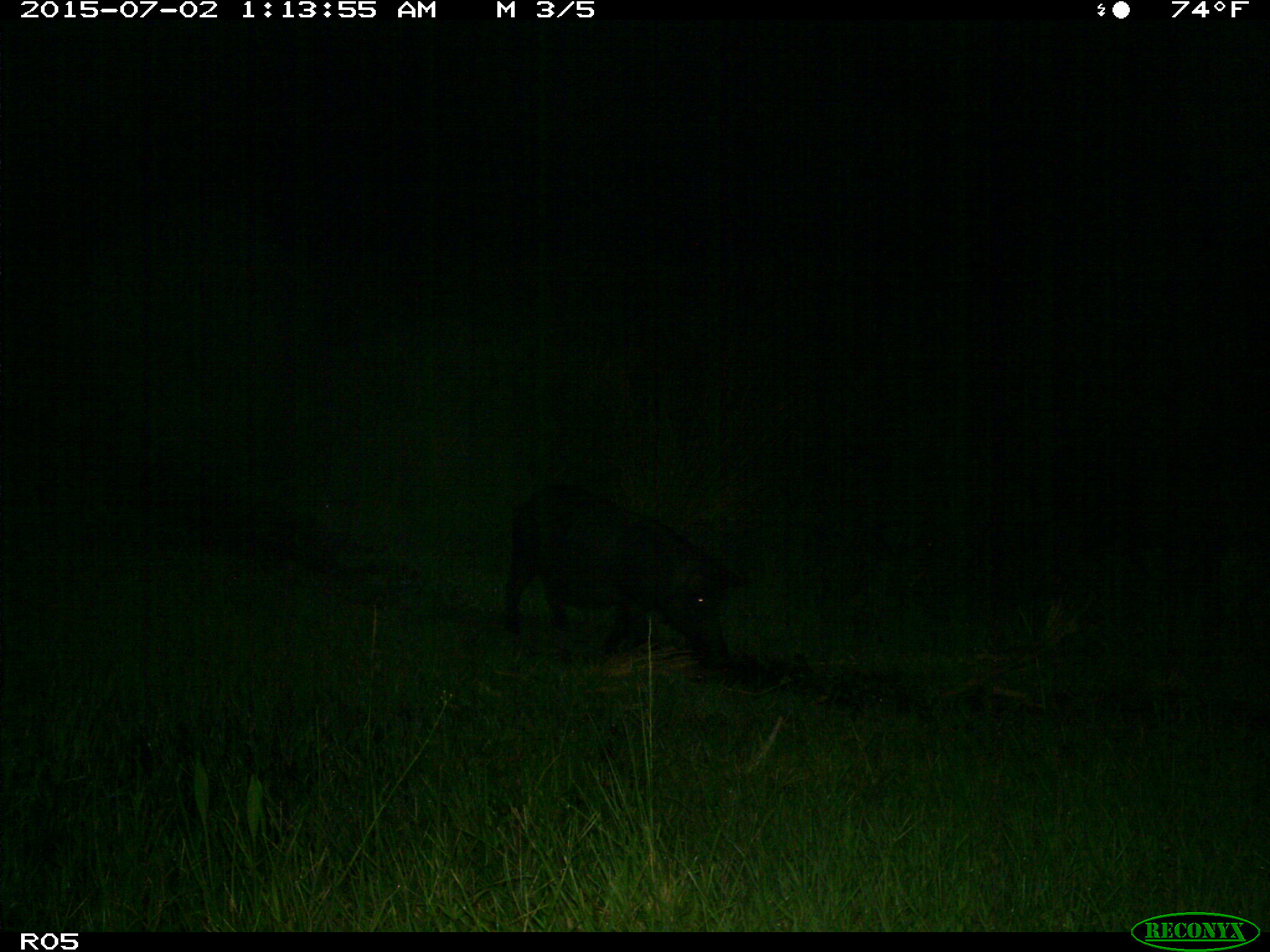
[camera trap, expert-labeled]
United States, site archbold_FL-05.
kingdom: Animalia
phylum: Chordata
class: Mammalia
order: Artiodactyla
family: Suidae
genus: Sus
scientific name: Sus scrofa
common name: wild boar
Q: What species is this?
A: Sus scrofa (wild boar).